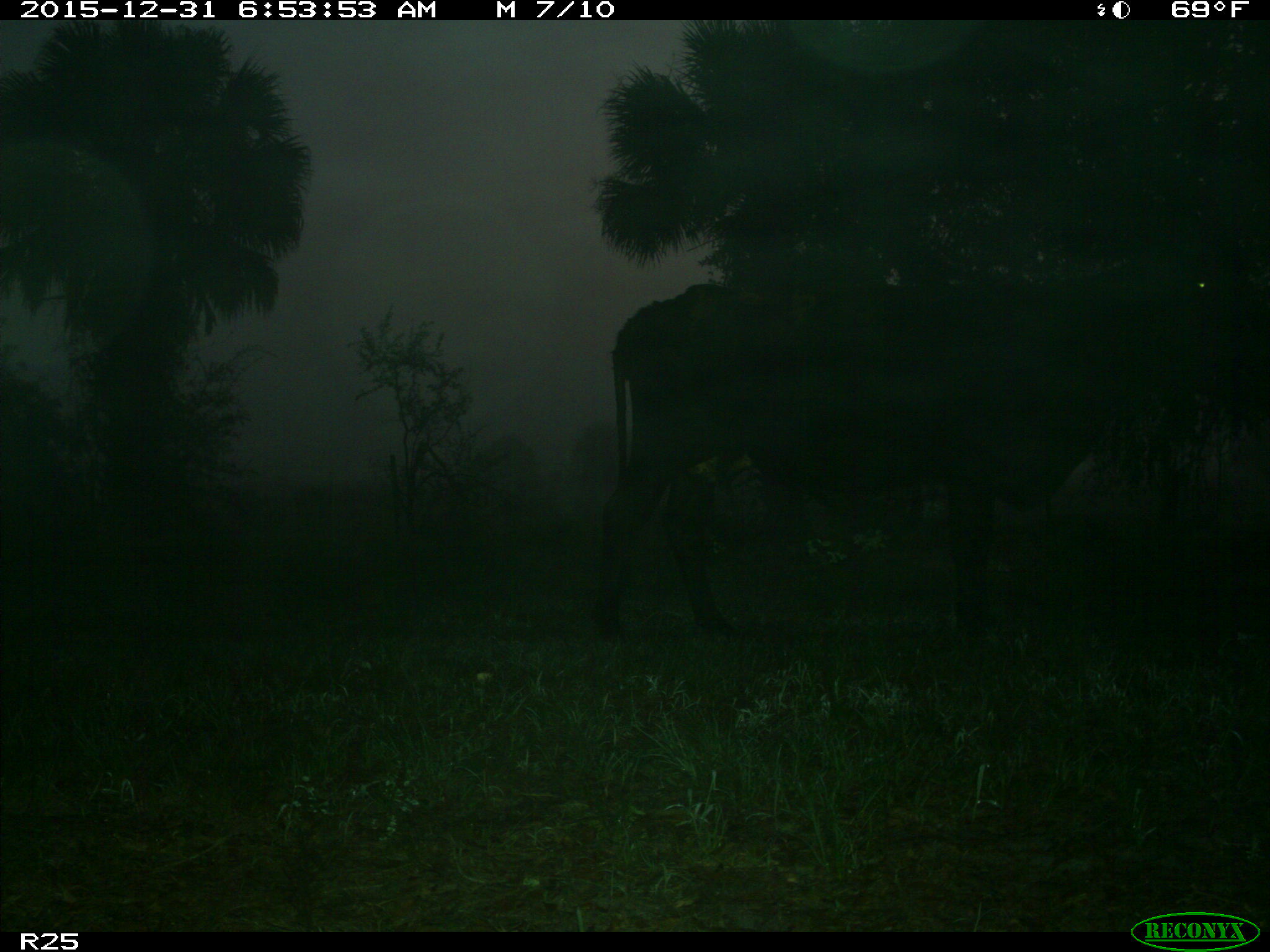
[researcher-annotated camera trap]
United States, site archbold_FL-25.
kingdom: Animalia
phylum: Chordata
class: Mammalia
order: Artiodactyla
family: Bovidae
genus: Bos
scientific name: Bos taurus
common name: domestic cow